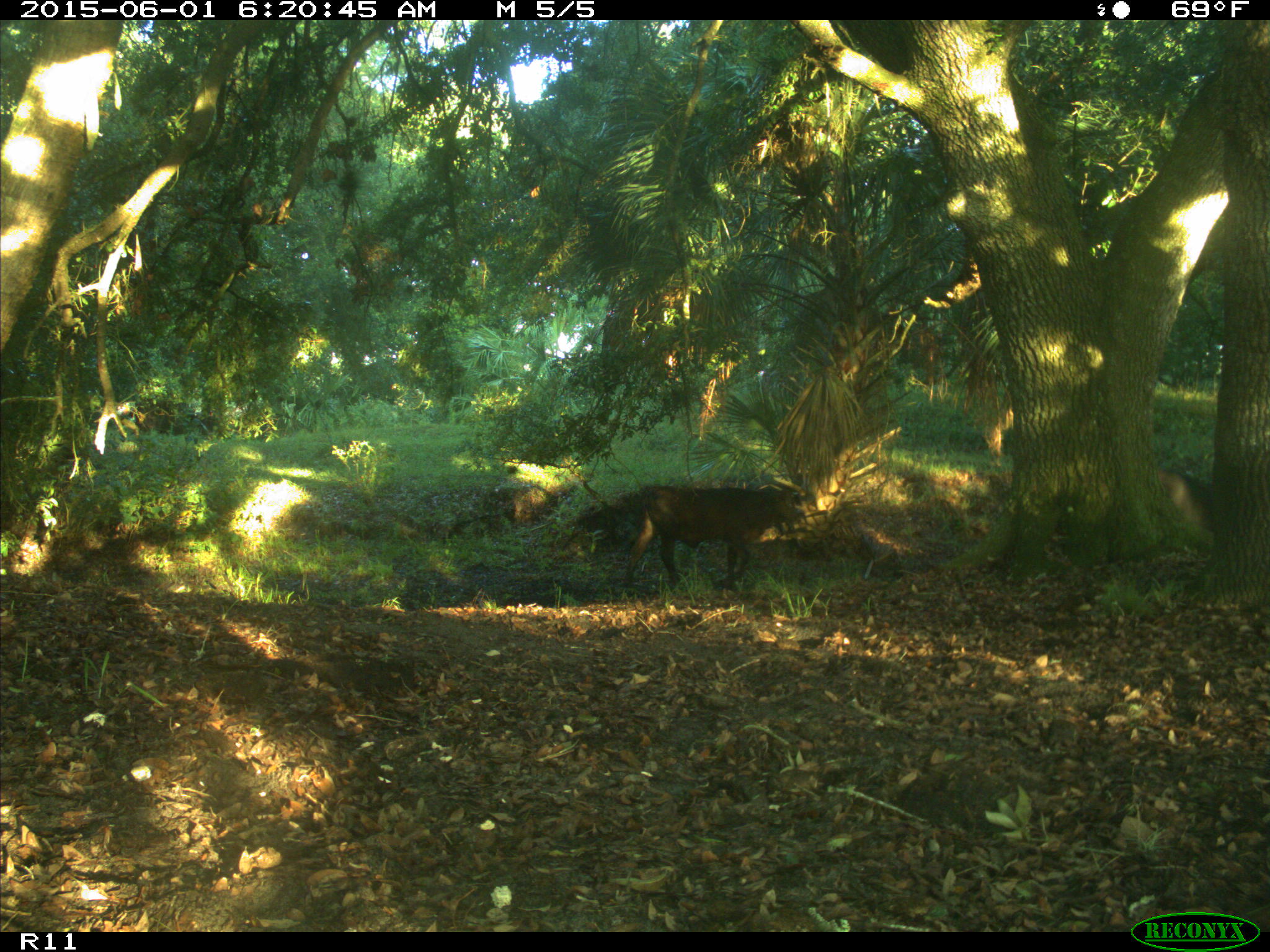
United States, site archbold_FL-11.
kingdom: Animalia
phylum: Chordata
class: Mammalia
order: Artiodactyla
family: Bovidae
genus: Bos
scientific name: Bos taurus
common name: domestic cow